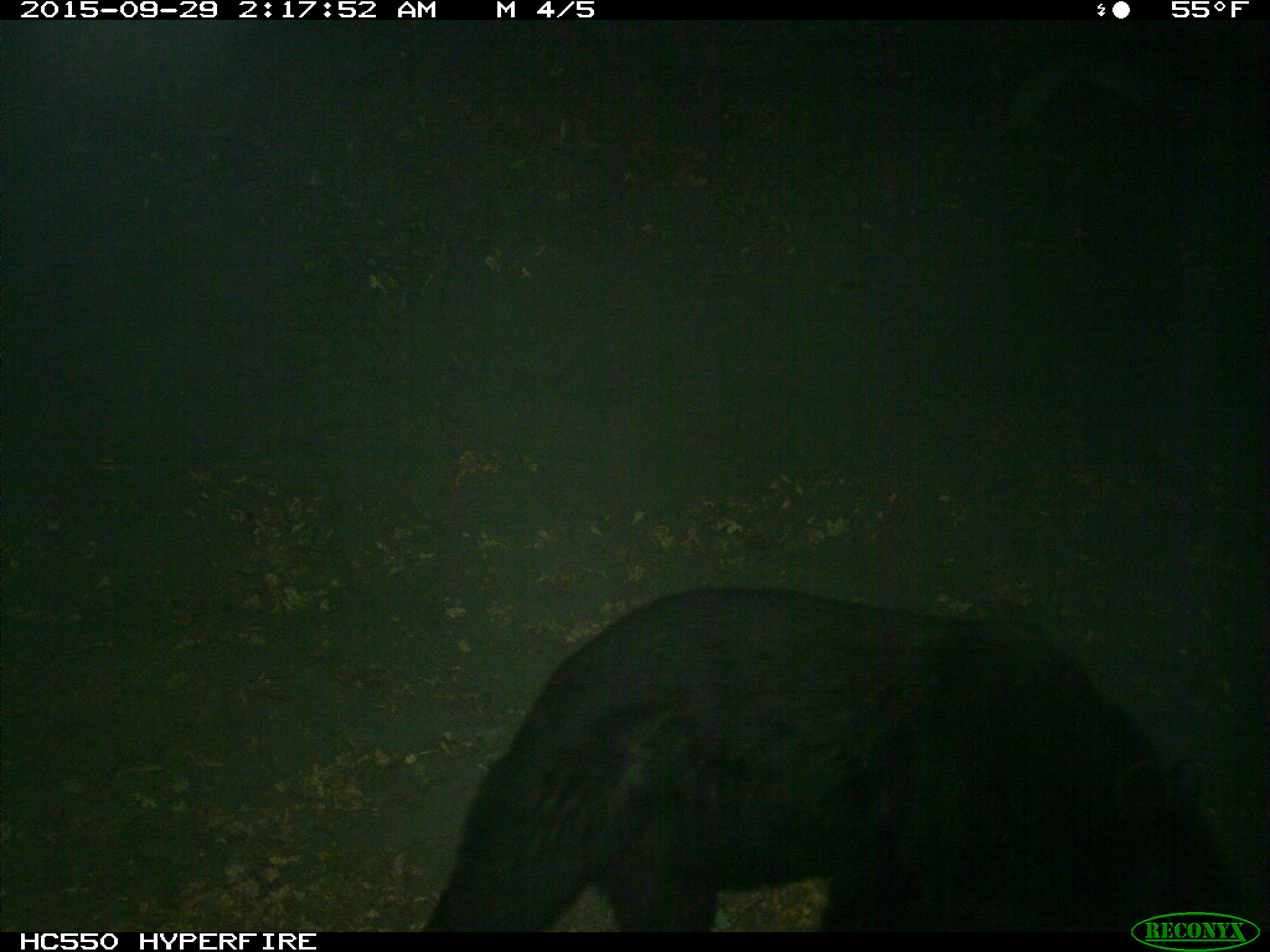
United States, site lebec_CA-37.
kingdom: Animalia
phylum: Chordata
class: Mammalia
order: Carnivora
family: Ursidae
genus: Ursus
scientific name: Ursus americanus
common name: american black bear